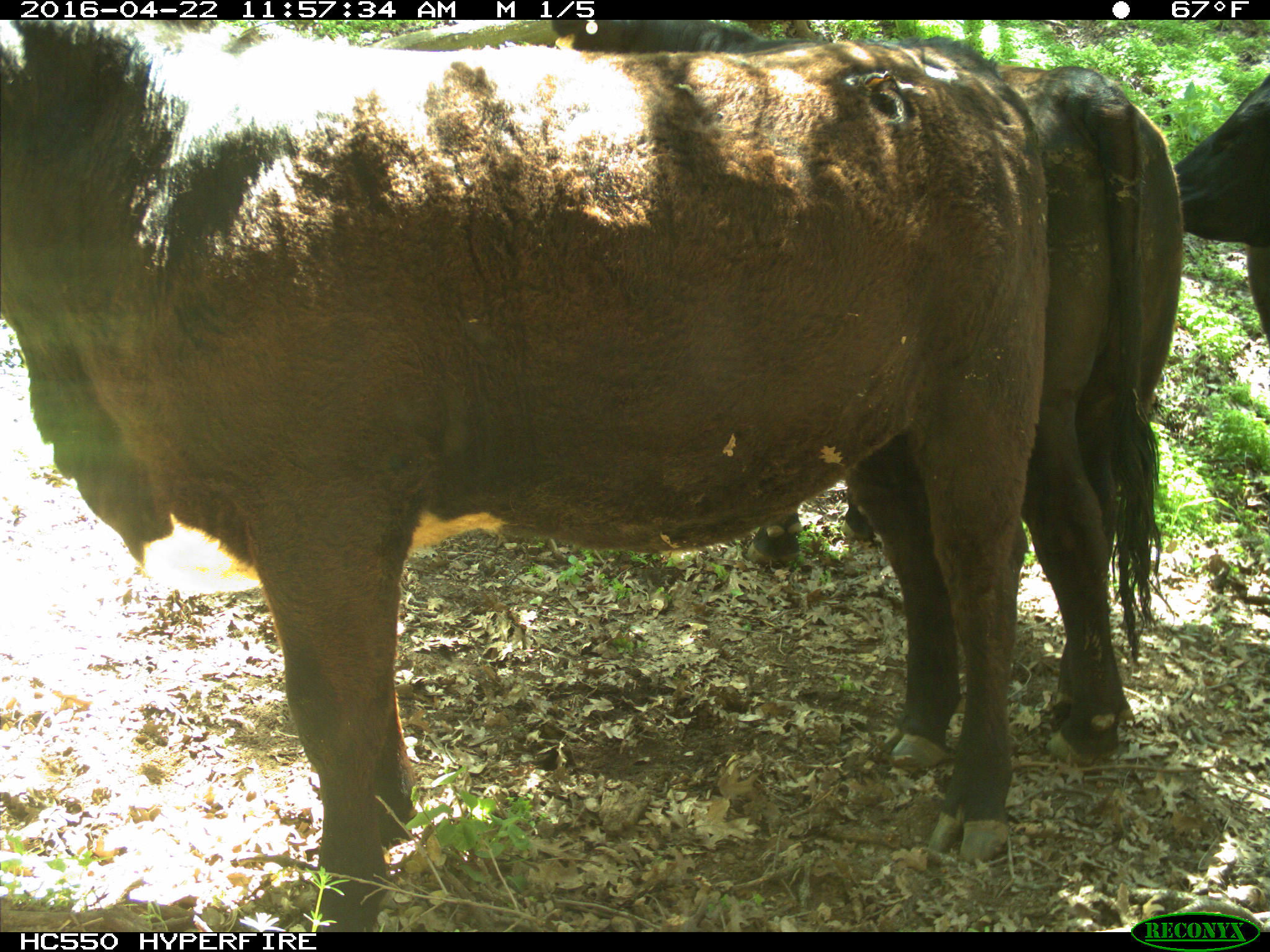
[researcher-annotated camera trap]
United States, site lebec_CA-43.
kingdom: Animalia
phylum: Chordata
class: Mammalia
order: Artiodactyla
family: Bovidae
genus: Bos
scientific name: Bos taurus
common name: domestic cow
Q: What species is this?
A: Bos taurus (domestic cow).